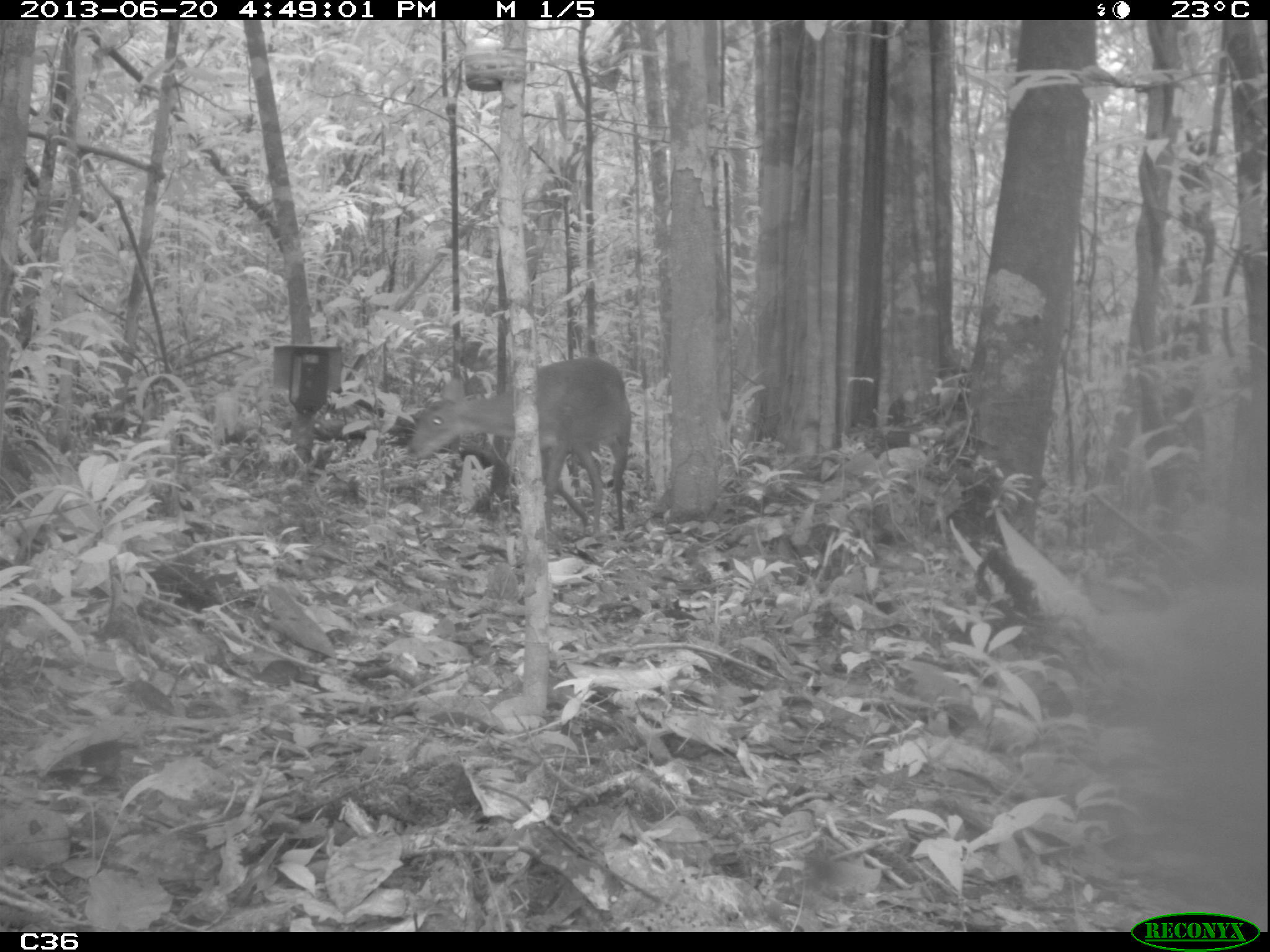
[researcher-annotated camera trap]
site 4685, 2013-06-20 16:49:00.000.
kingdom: Animalia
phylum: Chordata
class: Mammalia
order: Artiodactyla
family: Cervidae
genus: Mazama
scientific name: Mazama gouazoubira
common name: gray brocket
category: mazama gouazaoubira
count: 1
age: adult